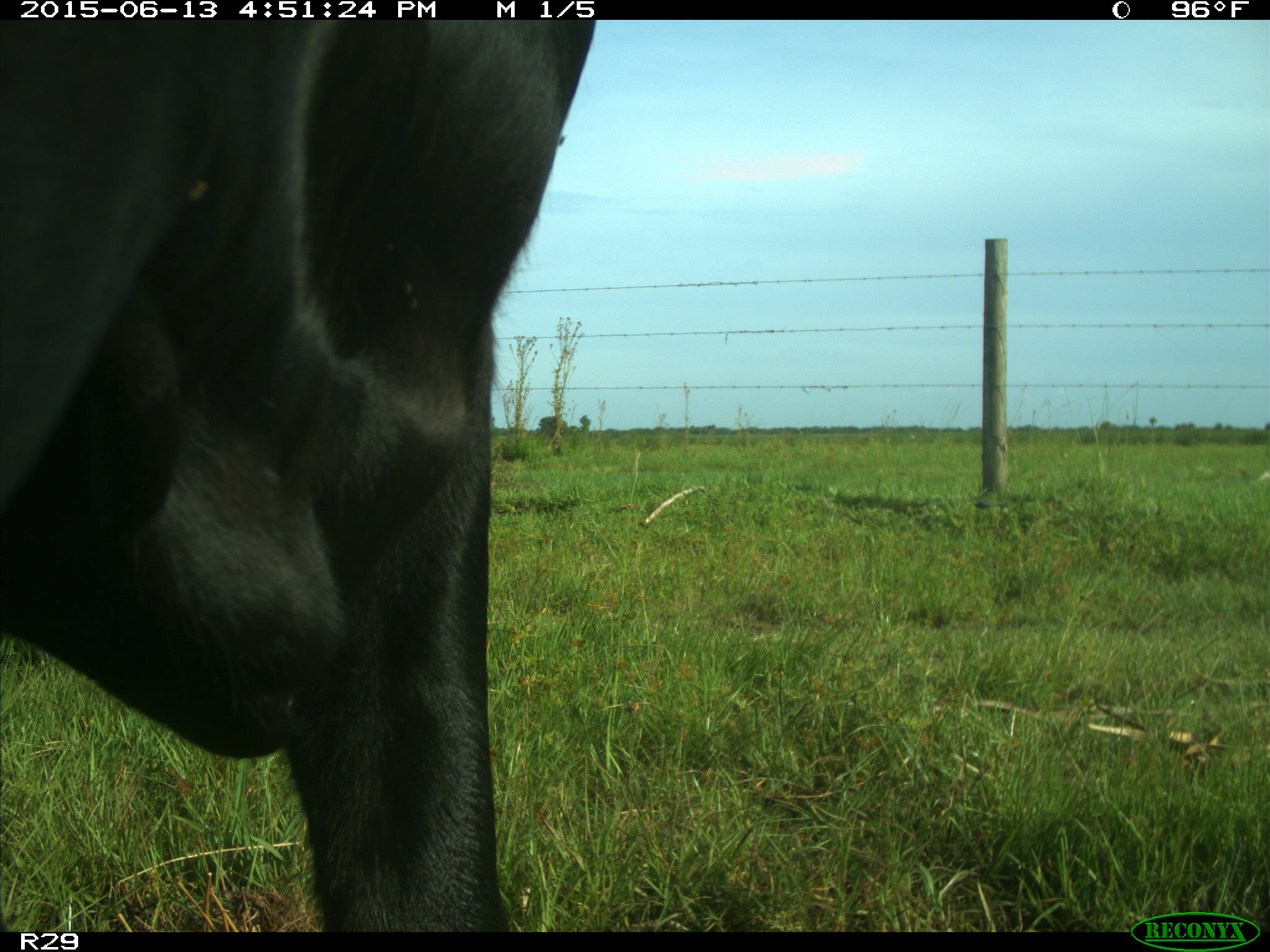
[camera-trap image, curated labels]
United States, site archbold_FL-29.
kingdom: Animalia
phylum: Chordata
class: Mammalia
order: Artiodactyla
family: Bovidae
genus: Bos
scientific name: Bos taurus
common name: domestic cow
Bos taurus (domestic cow).